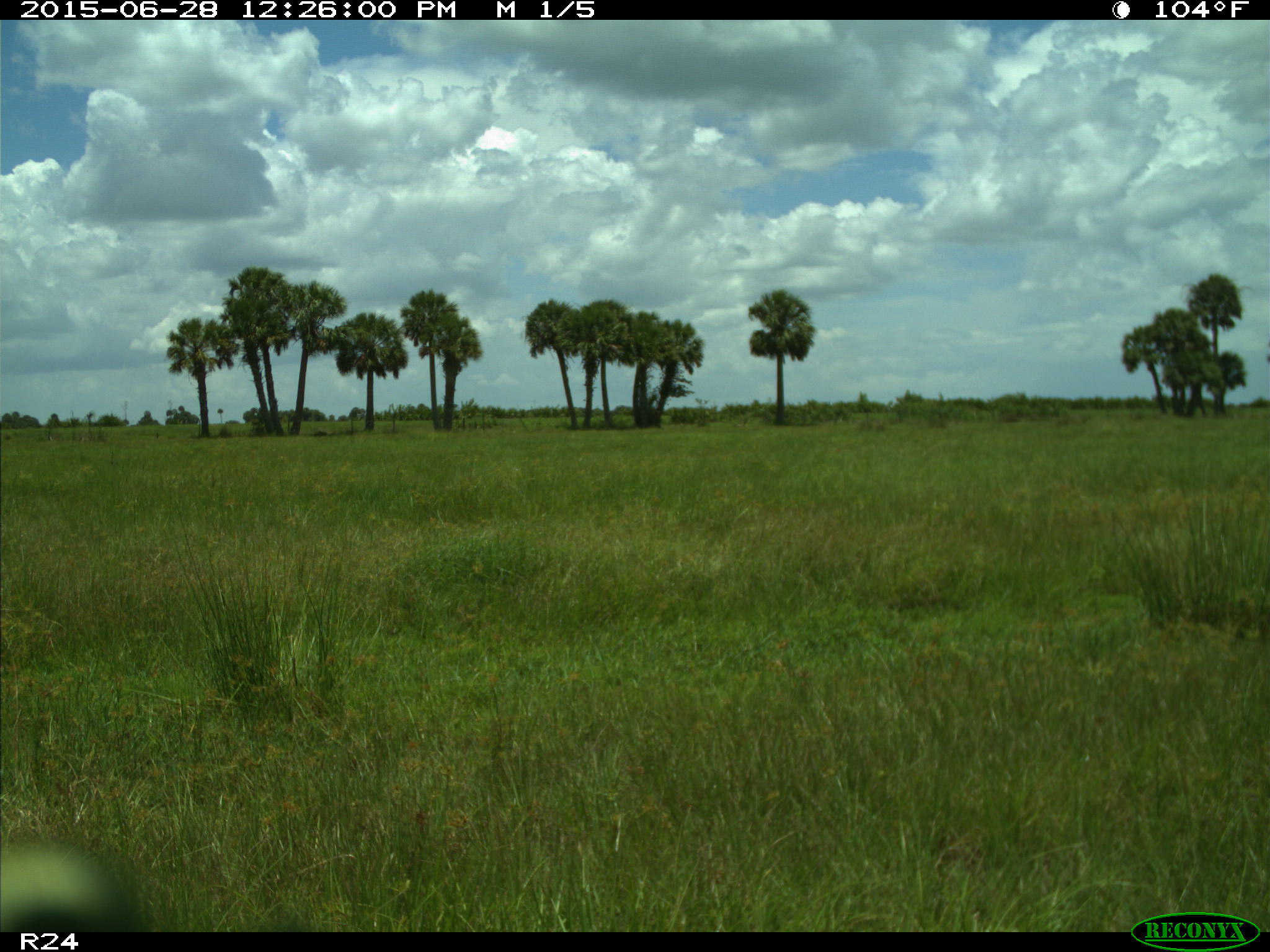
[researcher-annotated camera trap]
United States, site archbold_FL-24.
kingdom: Animalia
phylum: Chordata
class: Mammalia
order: Artiodactyla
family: Bovidae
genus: Bos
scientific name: Bos taurus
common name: domestic cow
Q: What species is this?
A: Bos taurus (domestic cow).